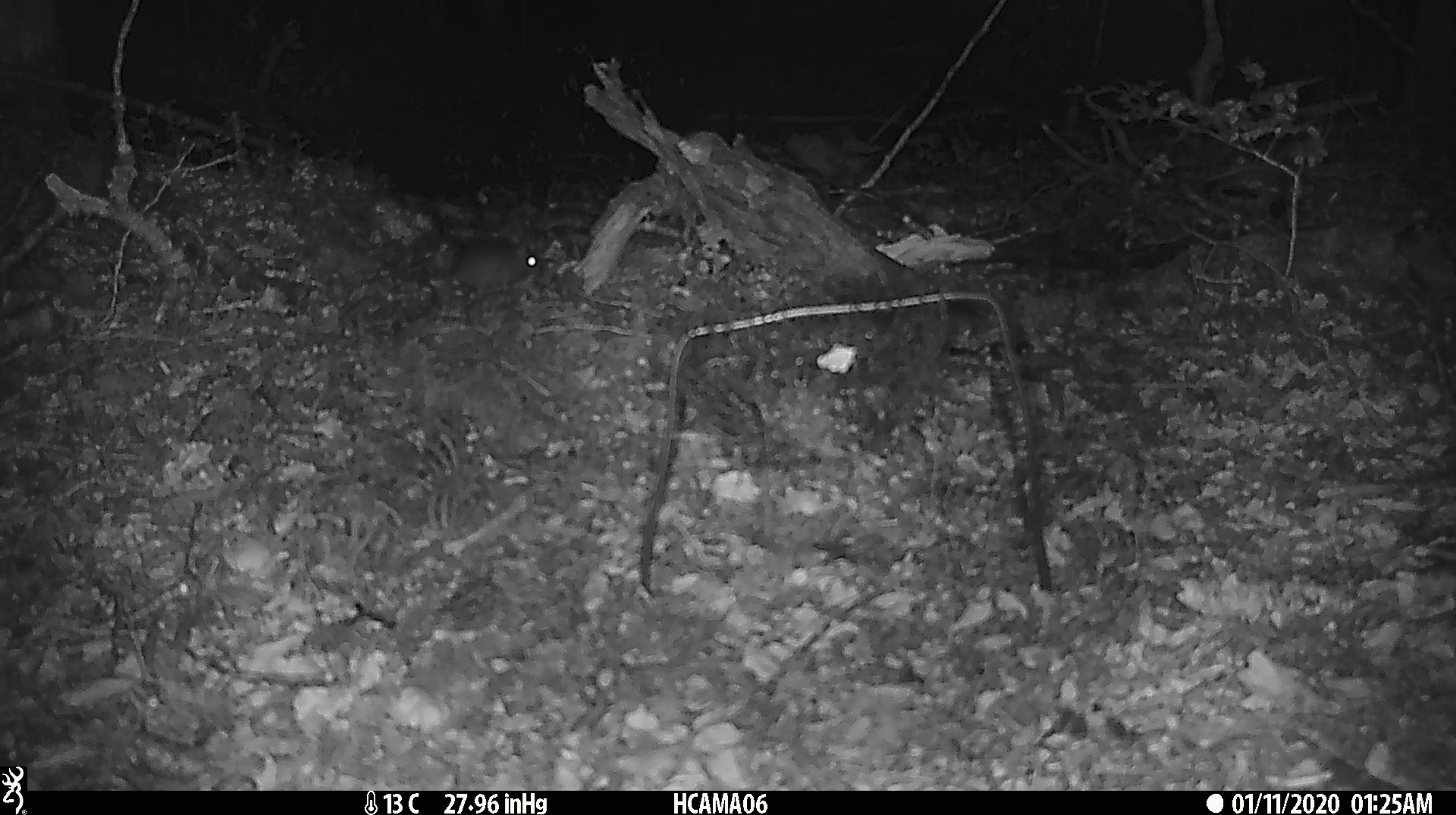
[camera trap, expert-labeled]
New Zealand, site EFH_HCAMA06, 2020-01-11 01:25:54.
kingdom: Animalia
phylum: Chordata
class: Mammalia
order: Rodentia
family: Muridae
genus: Mus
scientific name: Mus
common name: mouse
Mouse (Mus).